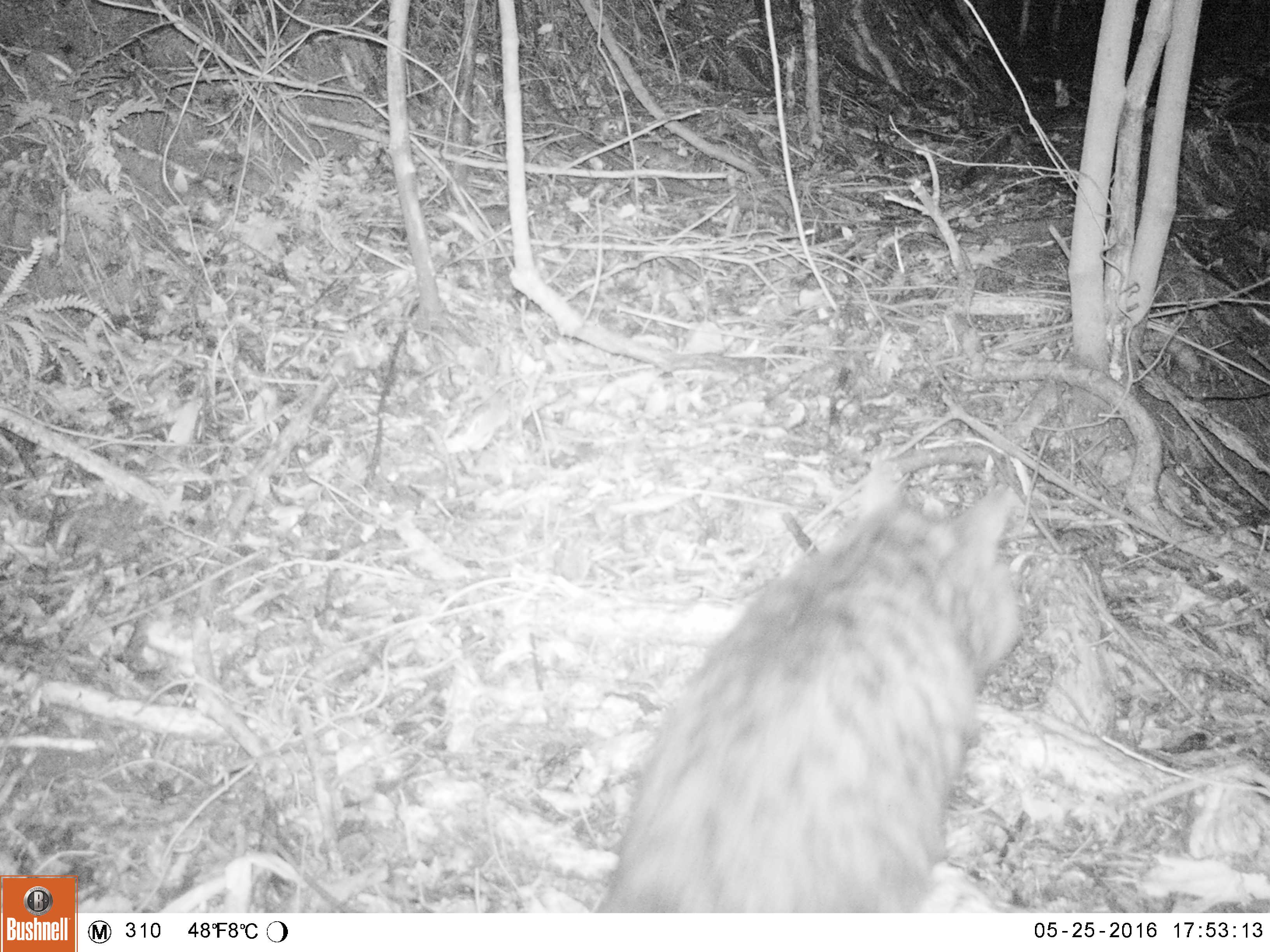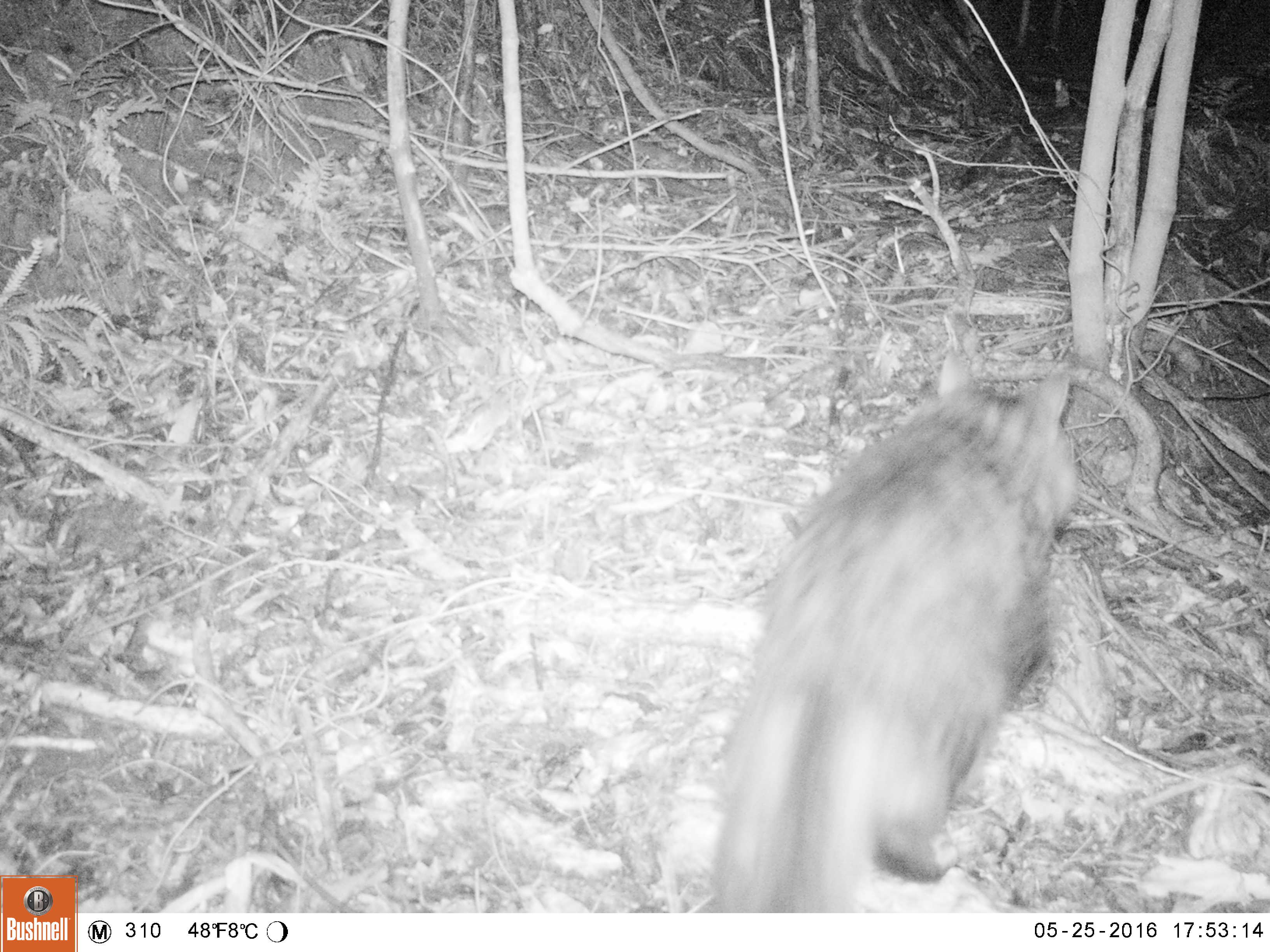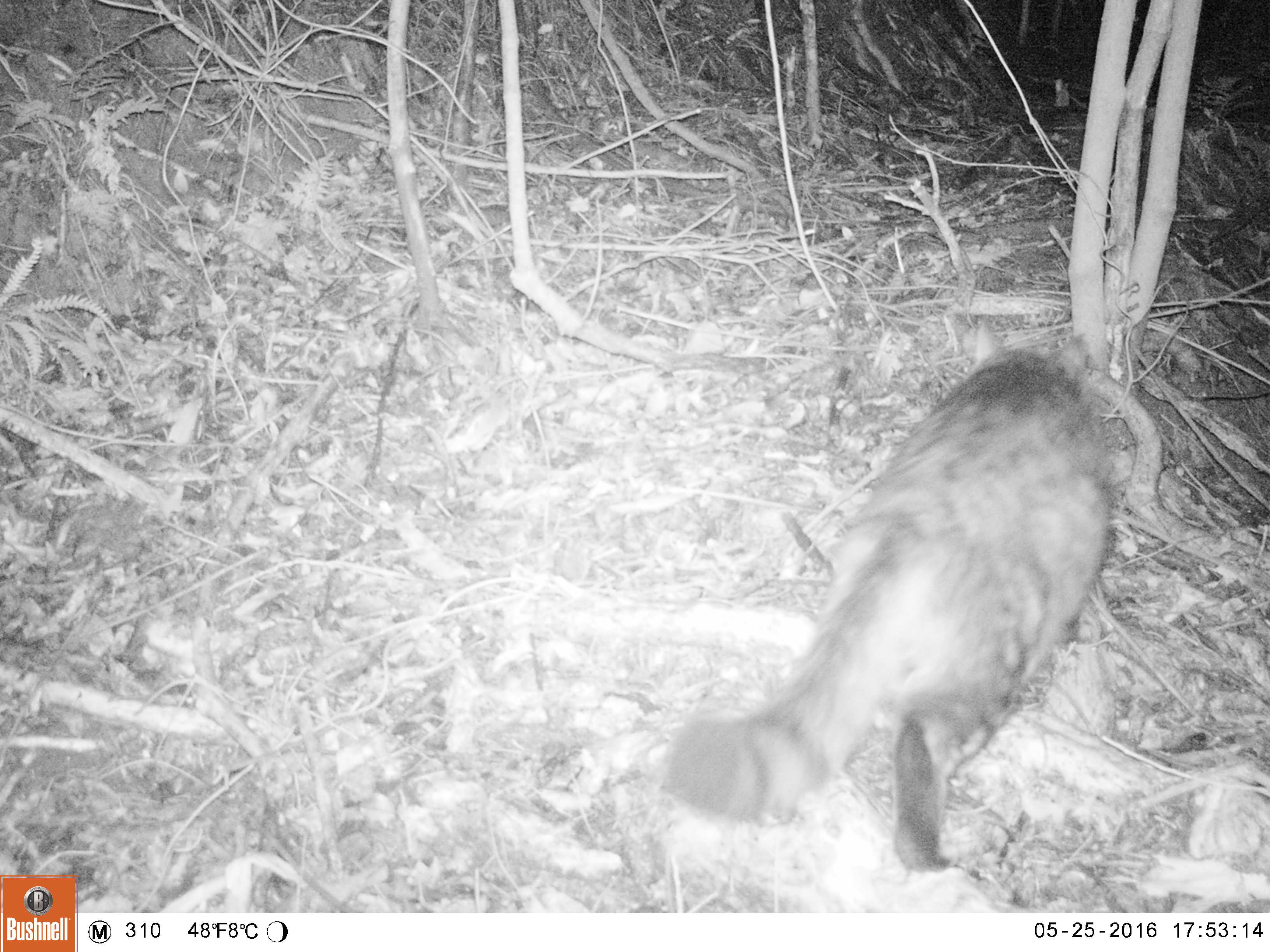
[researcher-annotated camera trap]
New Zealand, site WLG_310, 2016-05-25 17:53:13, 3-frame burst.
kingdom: Animalia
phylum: Chordata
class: Mammalia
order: Carnivora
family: Felidae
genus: Felis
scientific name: Felis catus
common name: domestic cat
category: cat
Cat (domestic cat) (Felis catus).